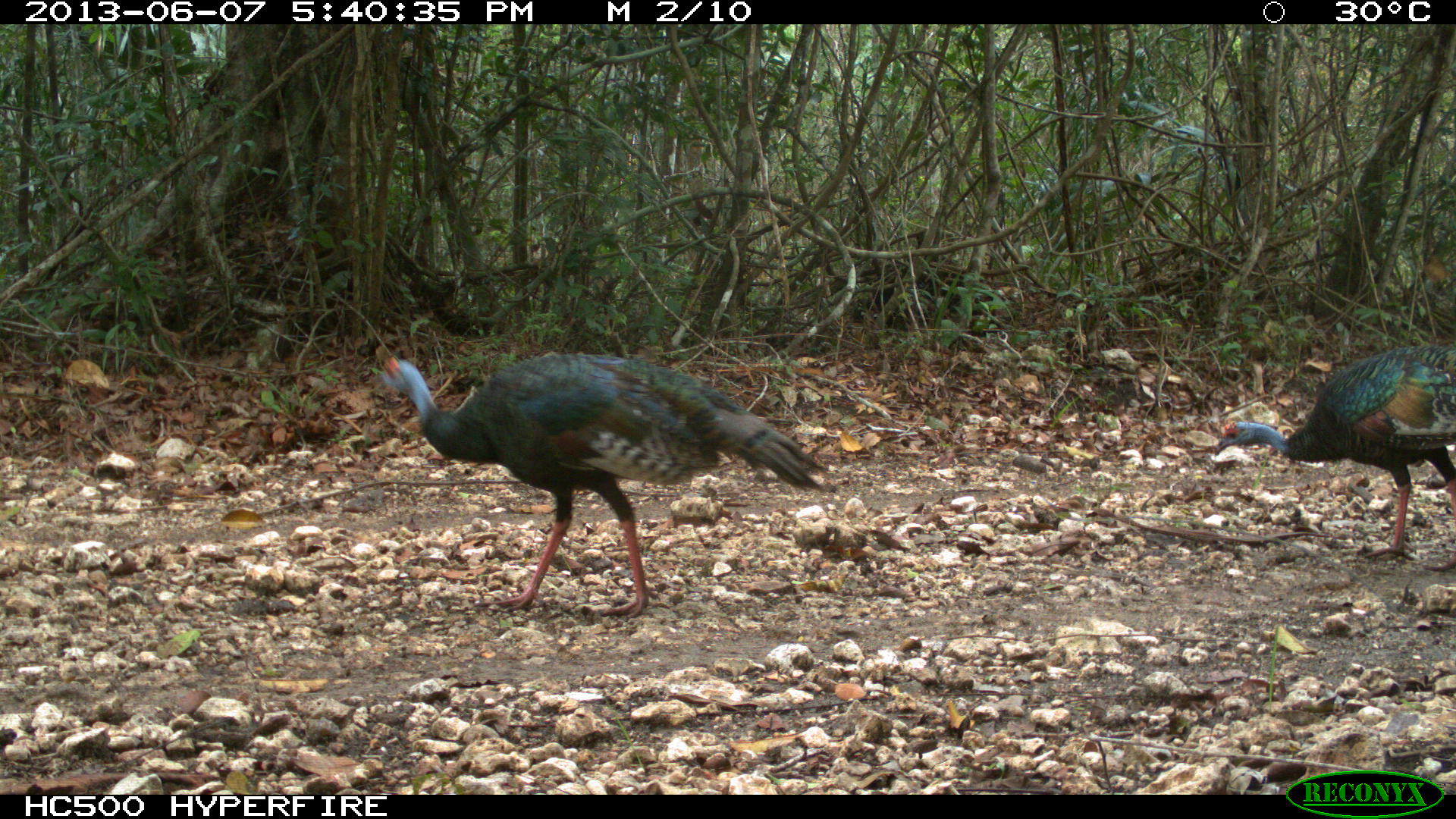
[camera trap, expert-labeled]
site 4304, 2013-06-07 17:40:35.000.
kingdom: Animalia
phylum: Chordata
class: Aves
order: Galliformes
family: Phasianidae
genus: Meleagris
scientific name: Meleagris ocellata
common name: ocellated turkey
Meleagris ocellata (ocellated turkey), count 2.